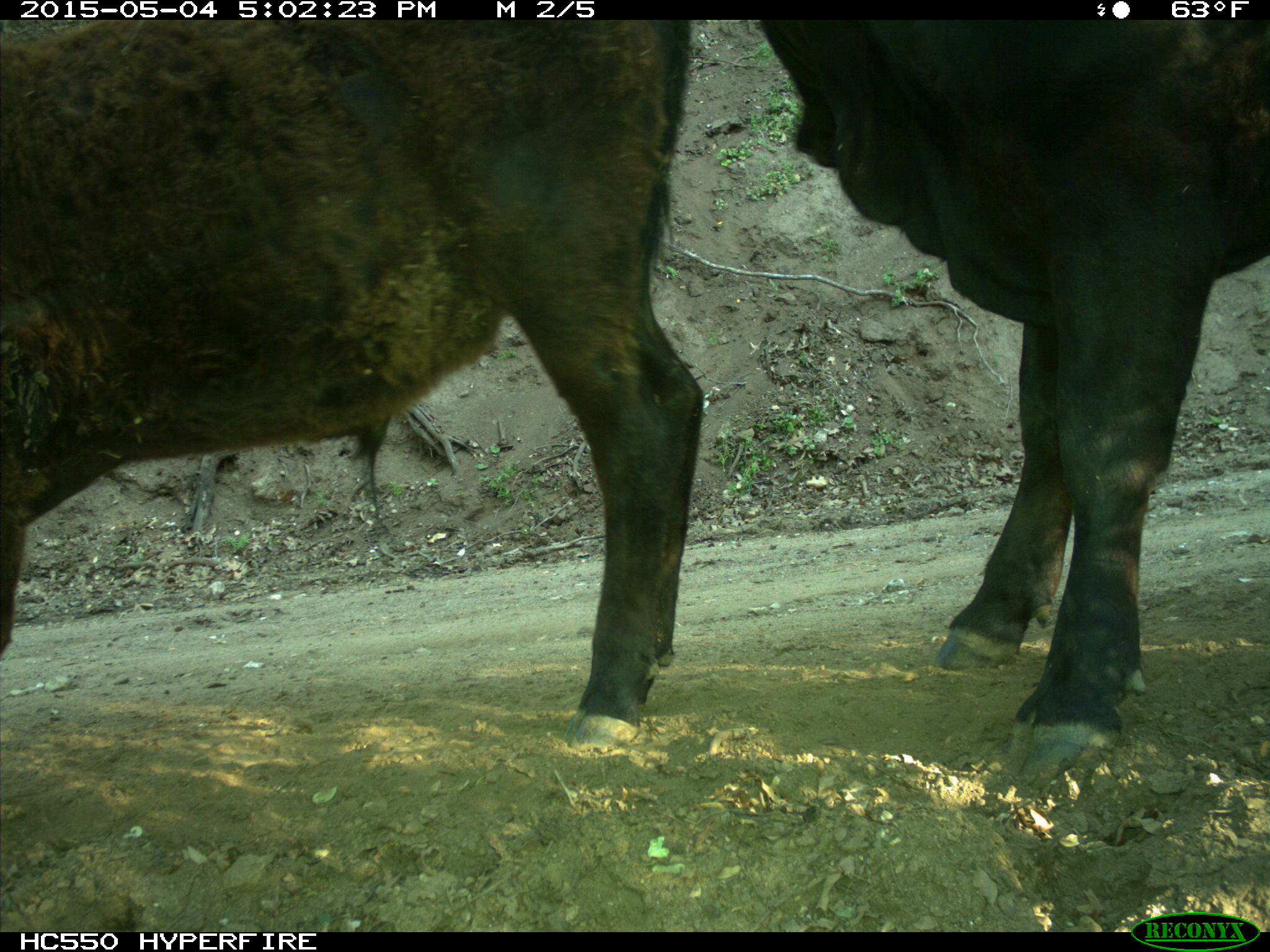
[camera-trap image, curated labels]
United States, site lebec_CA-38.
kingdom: Animalia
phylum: Chordata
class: Mammalia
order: Artiodactyla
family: Bovidae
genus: Bos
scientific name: Bos taurus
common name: domestic cow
Bos taurus (domestic cow).